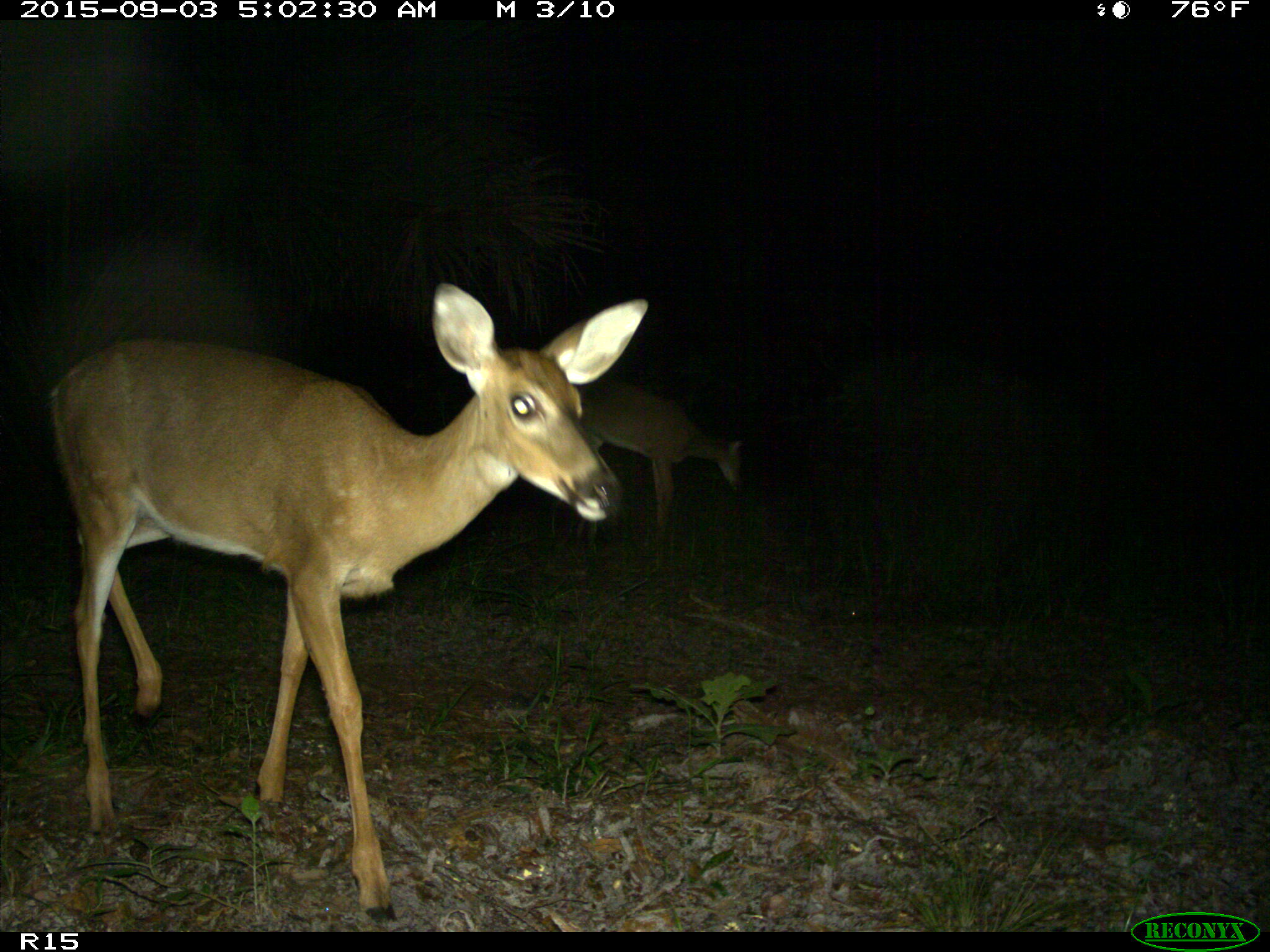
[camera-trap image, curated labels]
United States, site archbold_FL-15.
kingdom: Animalia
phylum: Chordata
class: Mammalia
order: Artiodactyla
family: Cervidae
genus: Odocoileus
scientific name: Odocoileus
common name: deer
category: unidentified deer